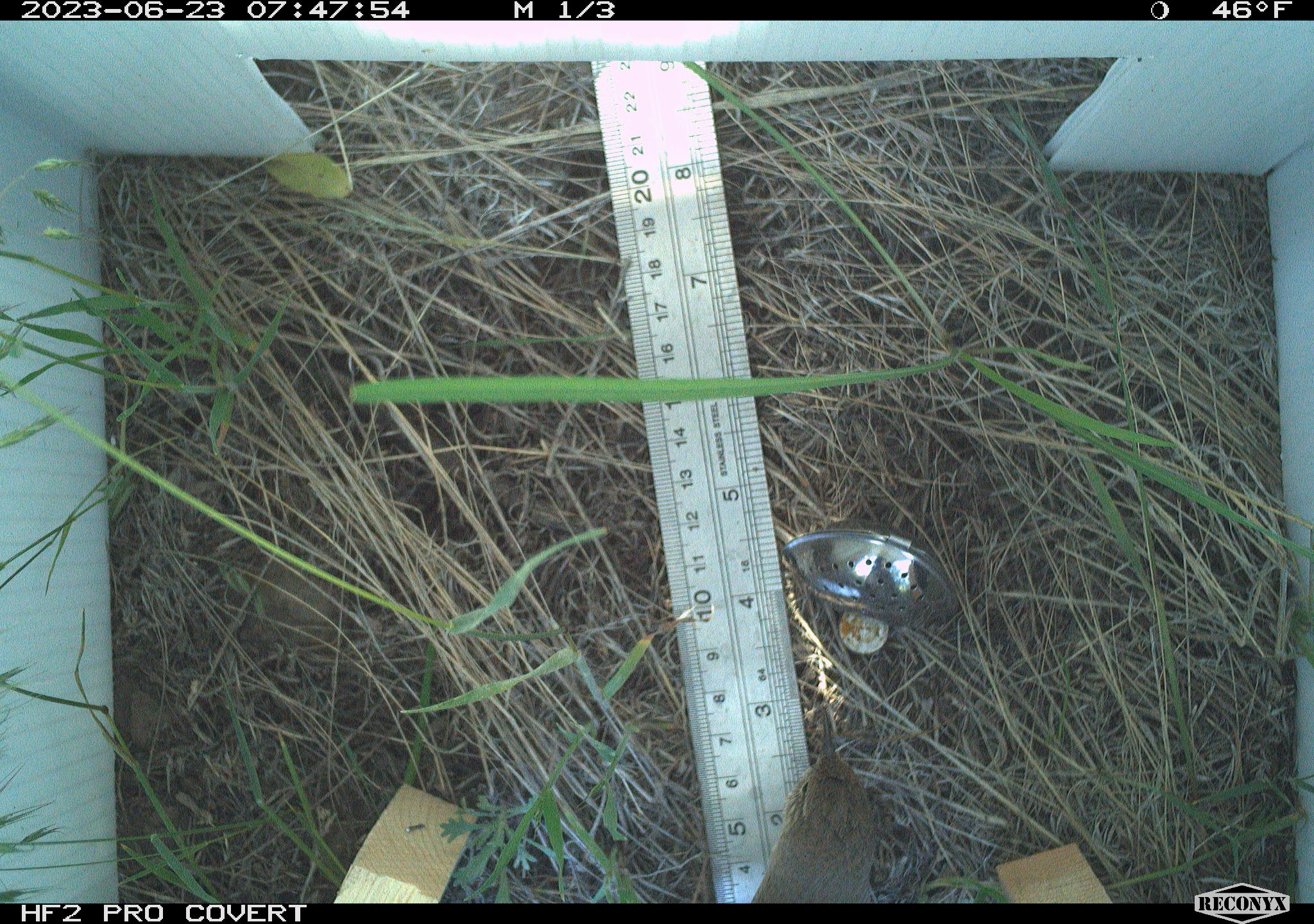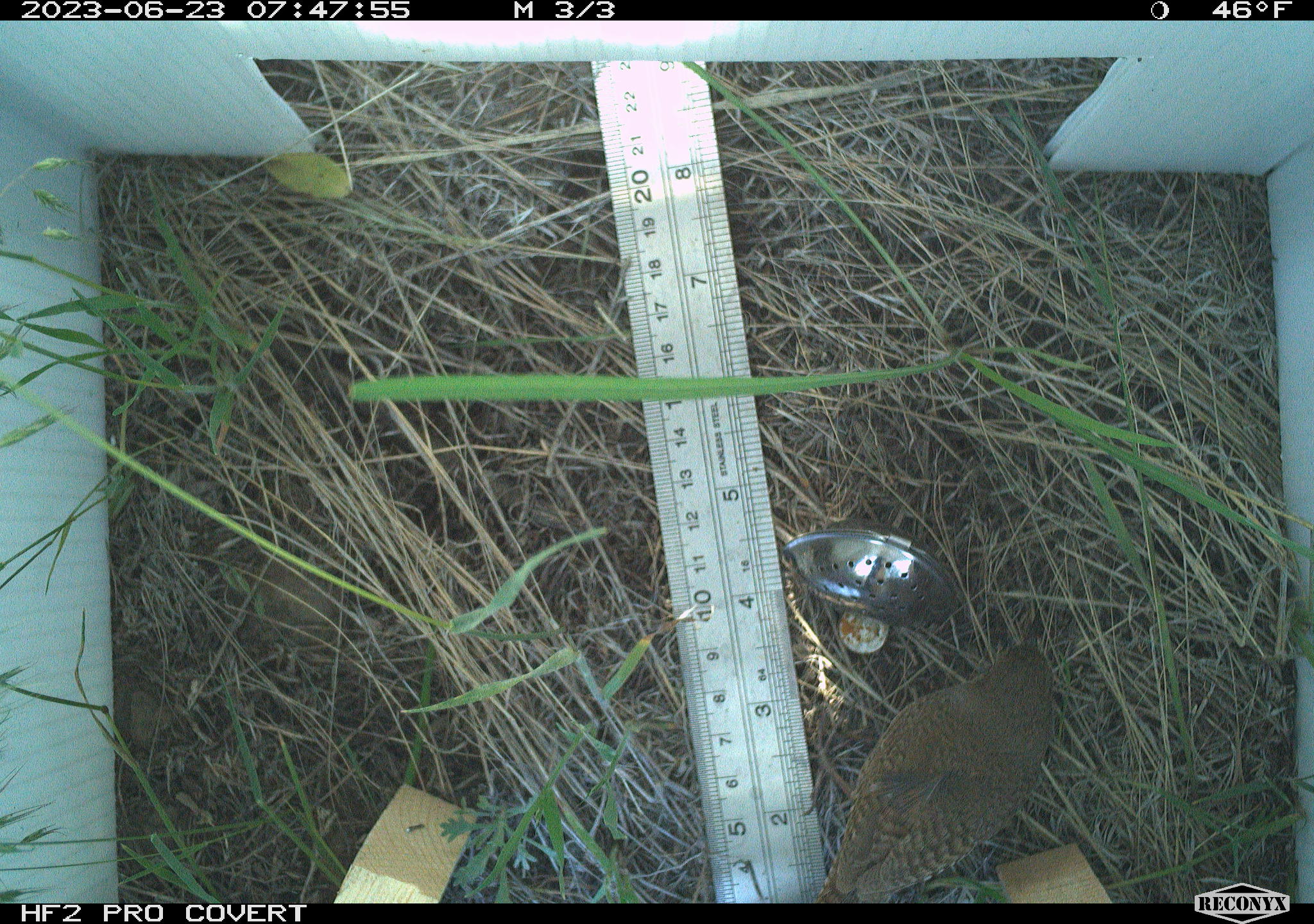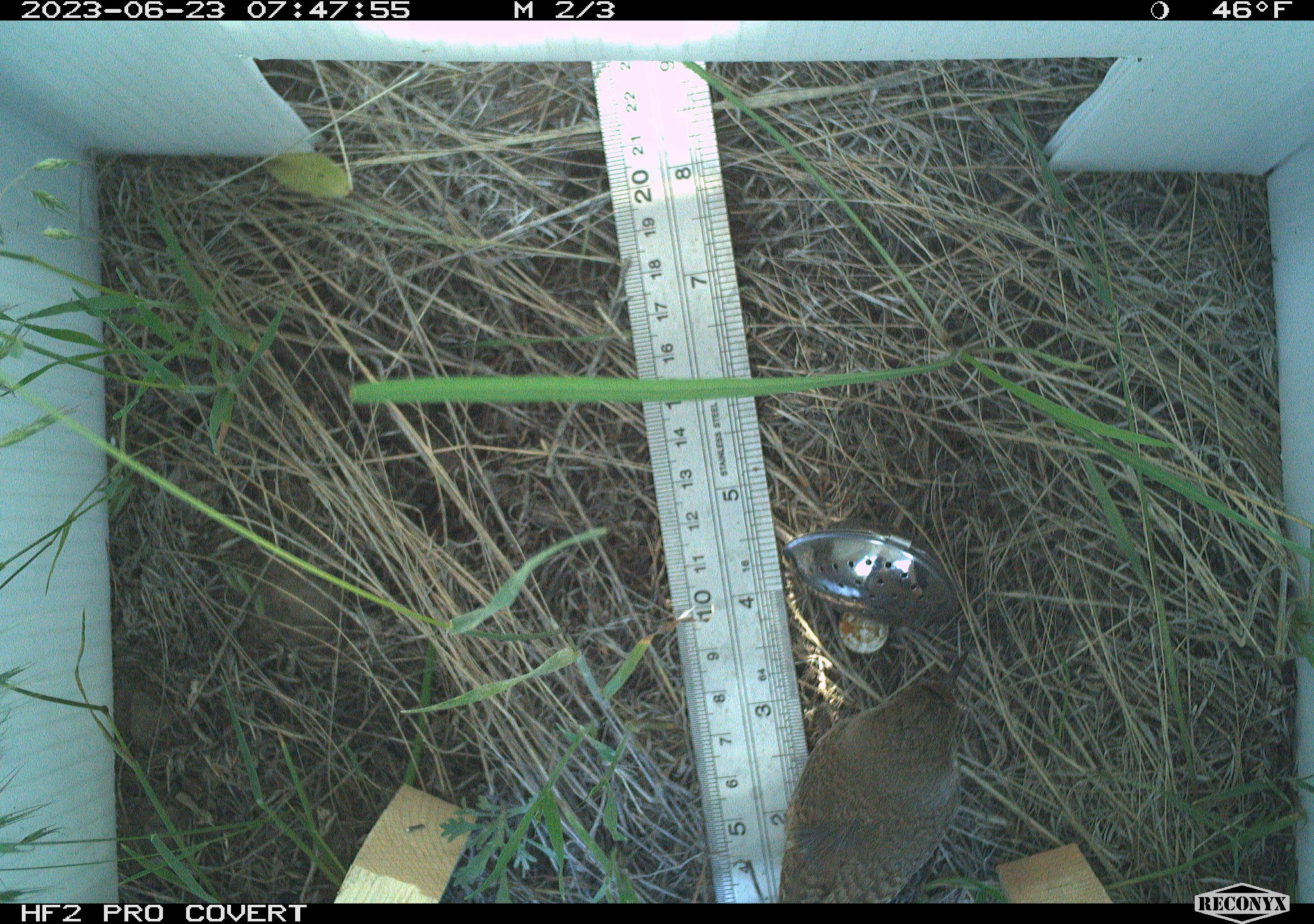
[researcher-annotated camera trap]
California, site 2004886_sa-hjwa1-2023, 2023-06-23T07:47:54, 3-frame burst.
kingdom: Animalia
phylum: Chordata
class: Aves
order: Passeriformes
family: Troglodytidae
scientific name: Troglodytidae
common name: wren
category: troglodytidae family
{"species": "troglodytidae family (wren) (Troglodytidae)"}